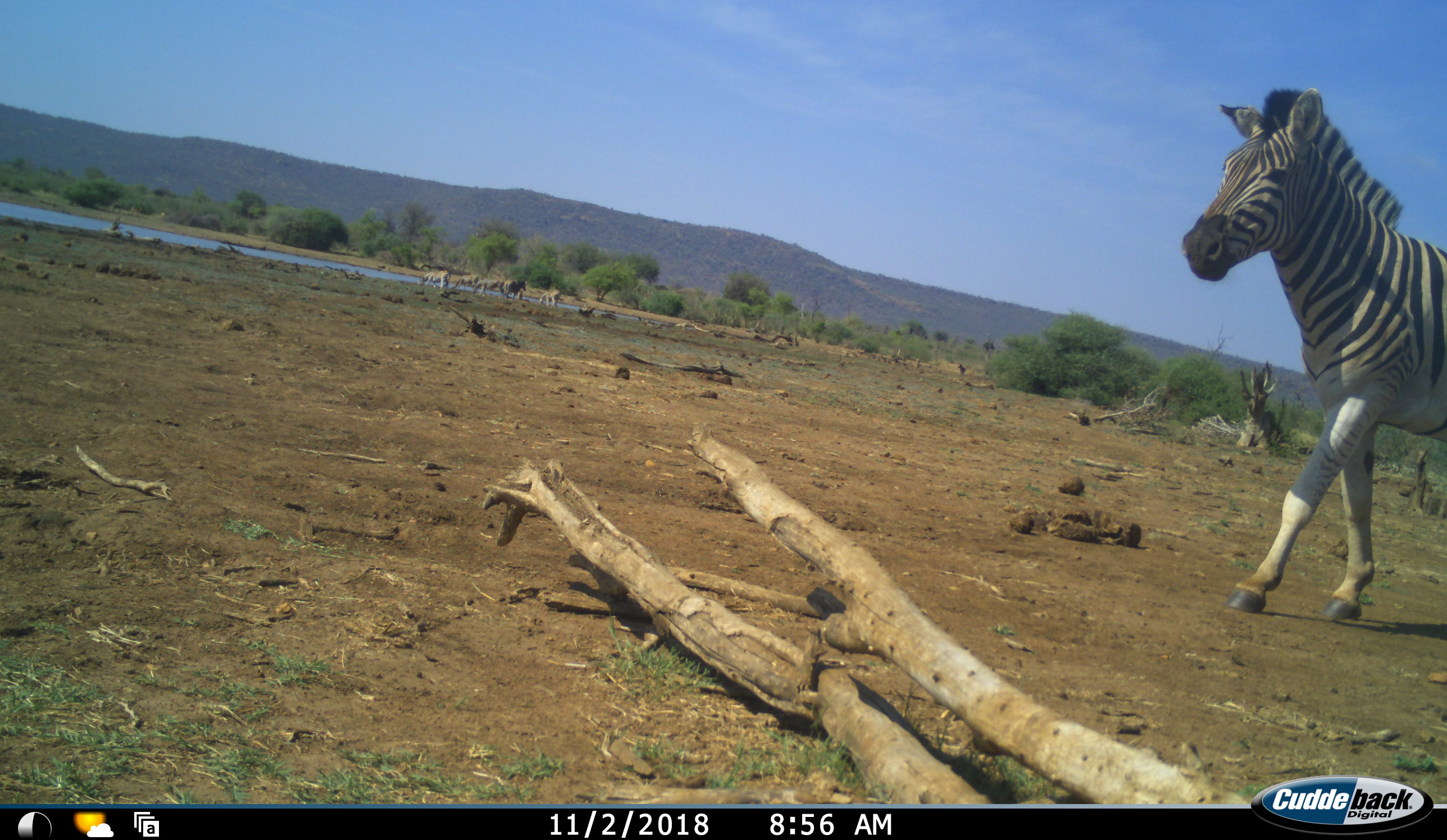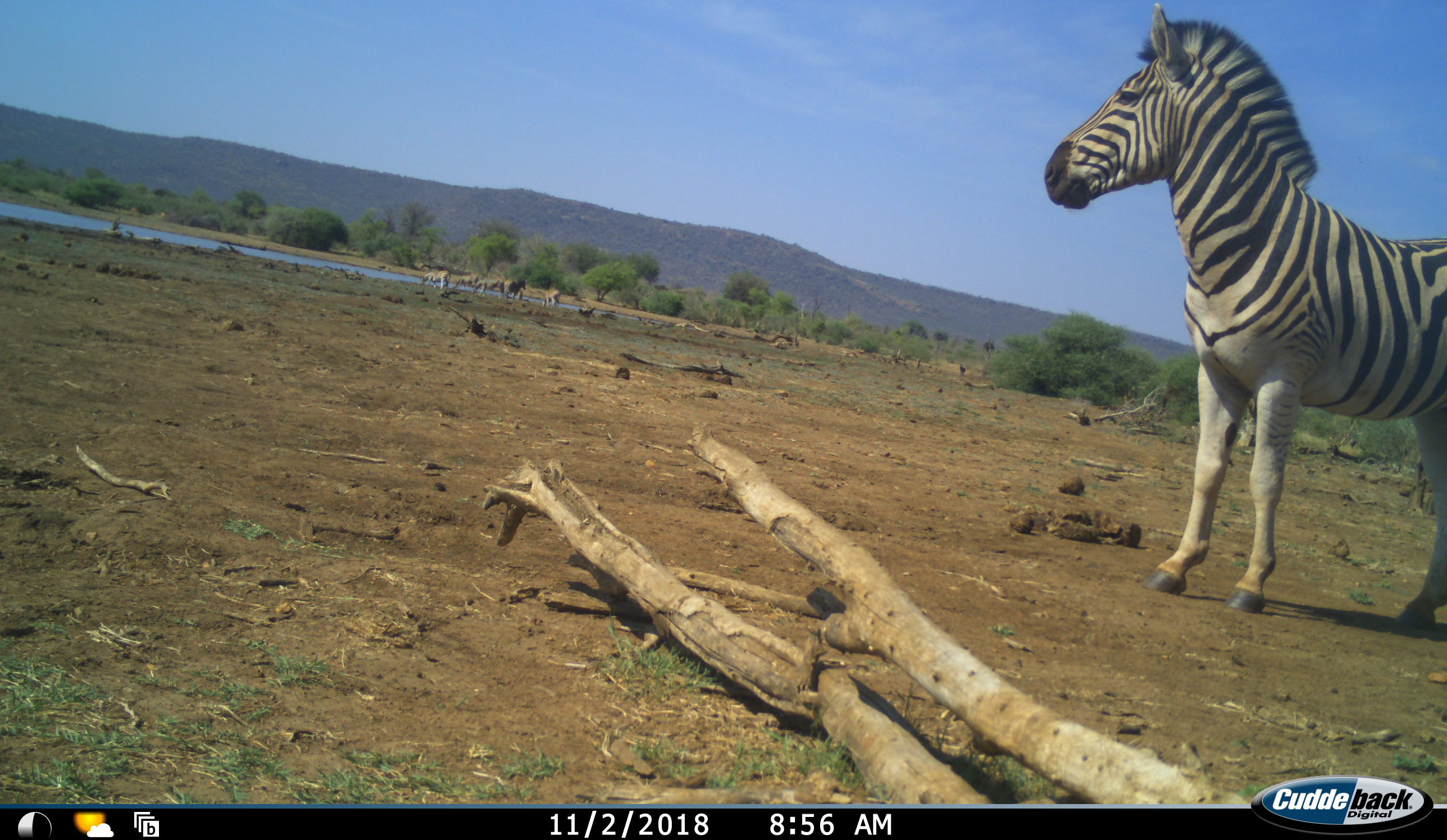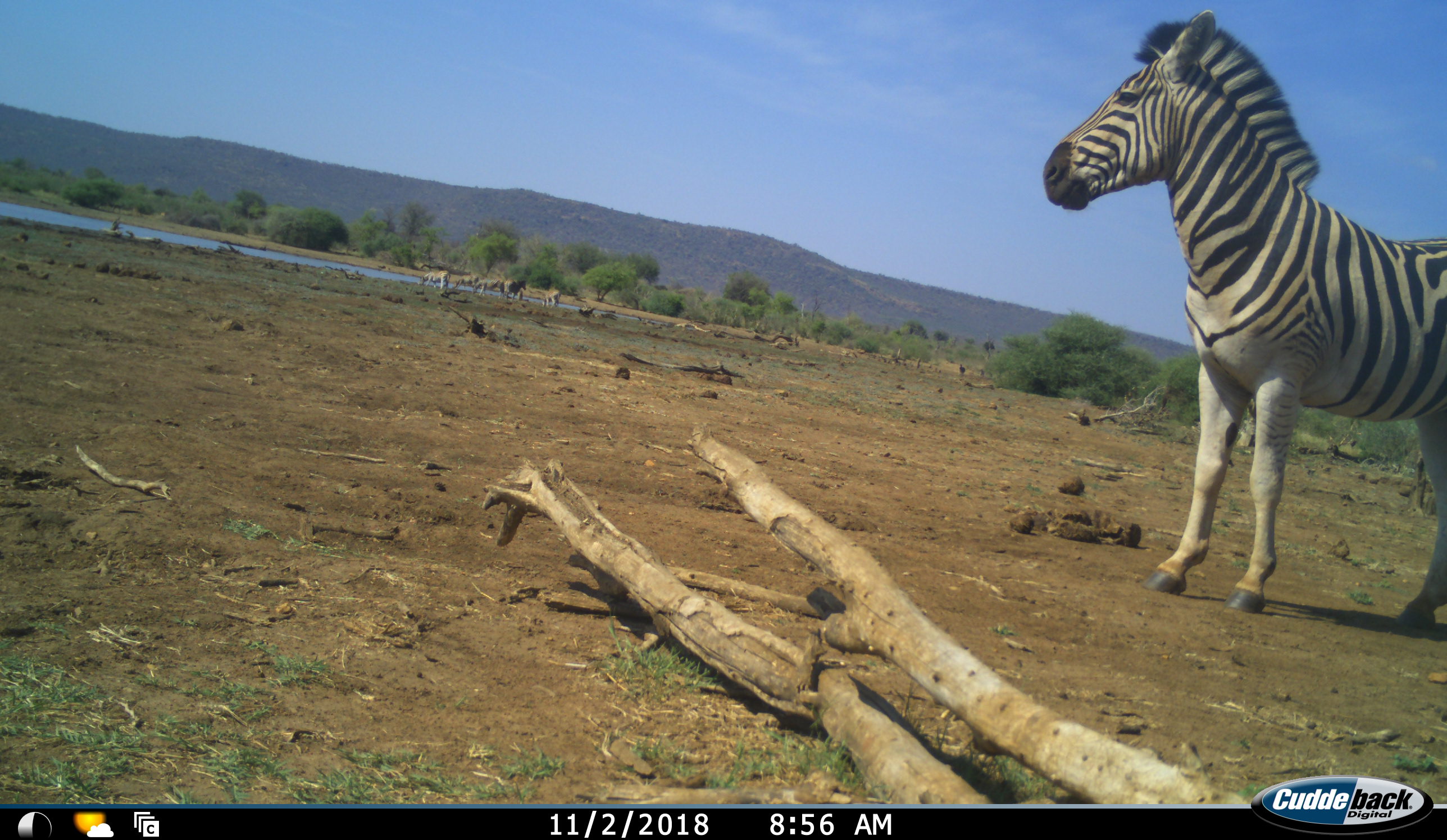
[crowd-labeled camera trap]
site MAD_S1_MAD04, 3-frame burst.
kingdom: Animalia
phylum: Chordata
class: Mammalia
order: Perissodactyla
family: Equidae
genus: Equus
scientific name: Equus quagga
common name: plains zebra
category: zebraplains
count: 1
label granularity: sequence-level